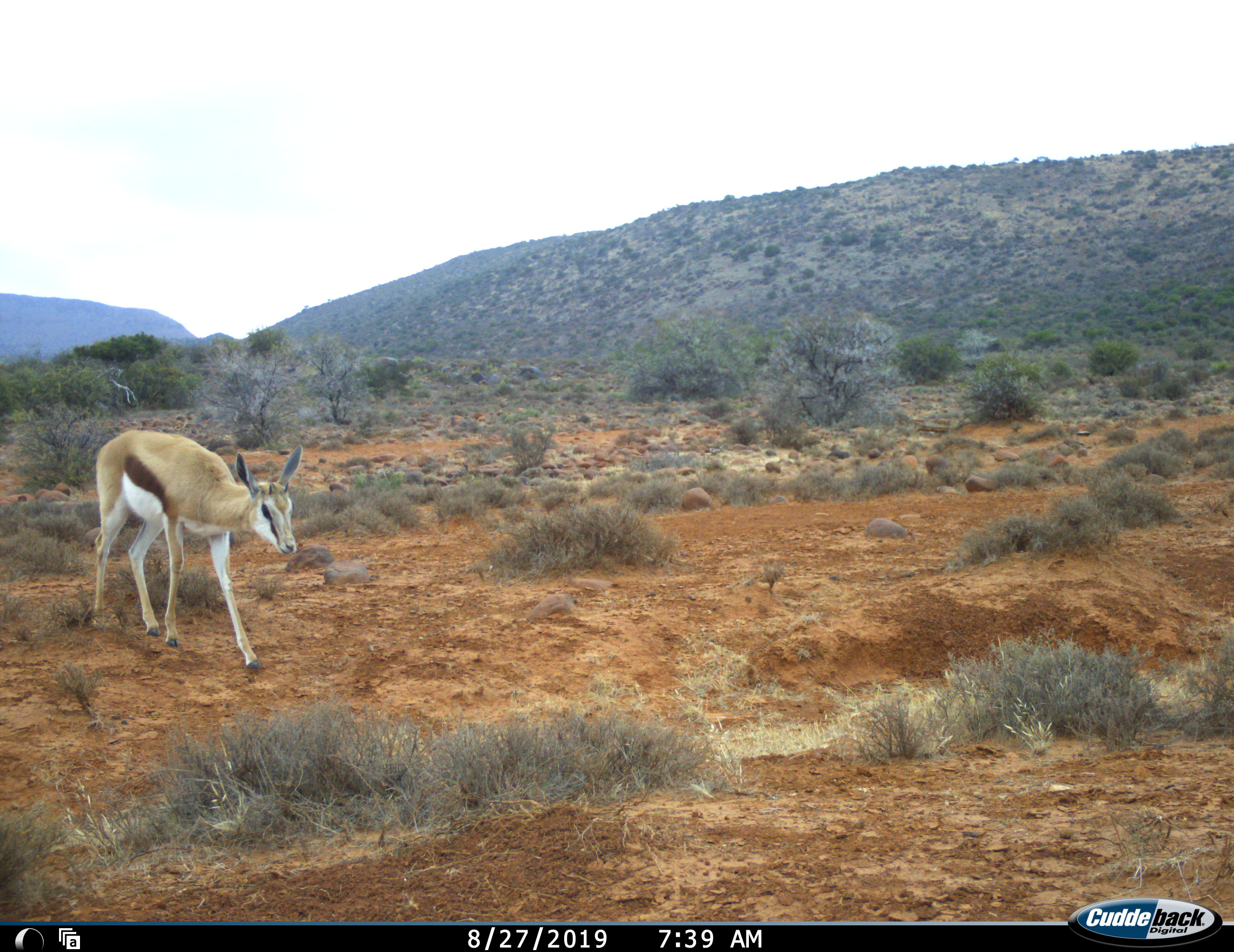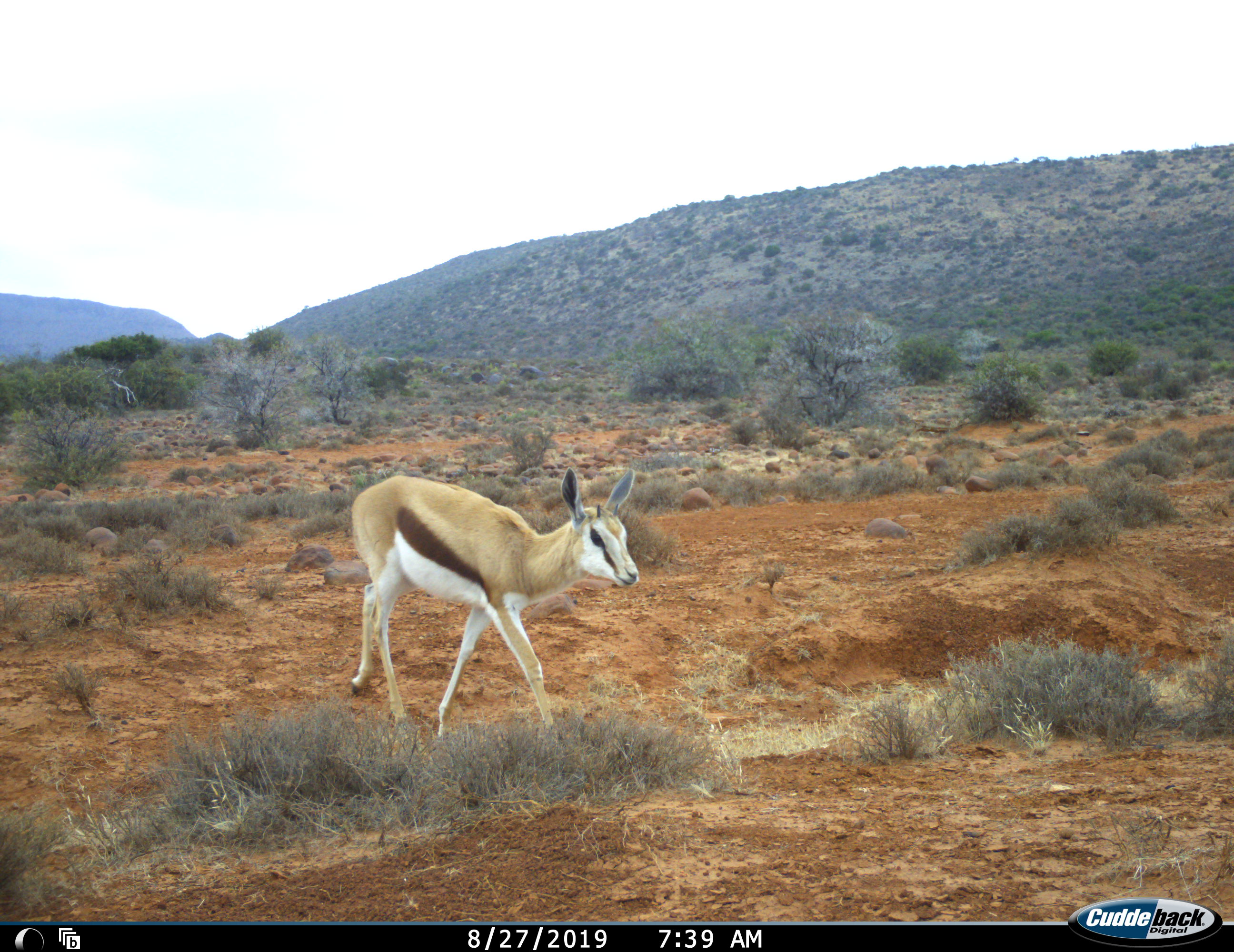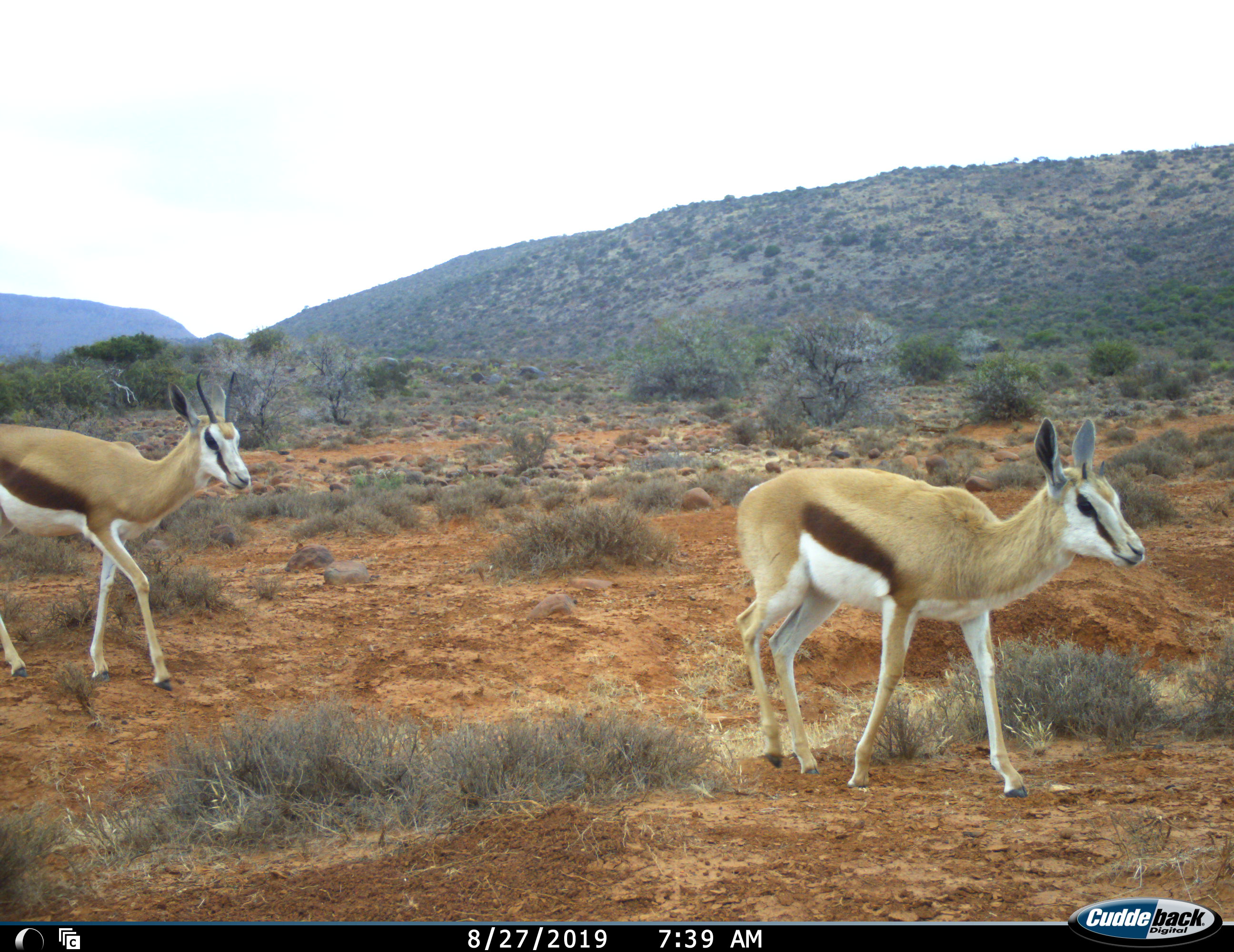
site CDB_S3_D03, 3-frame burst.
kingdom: Animalia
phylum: Chordata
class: Mammalia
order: Artiodactyla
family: Bovidae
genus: Antidorcas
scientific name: Antidorcas marsupialis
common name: springbok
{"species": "springbok (Antidorcas marsupialis)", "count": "2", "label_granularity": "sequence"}